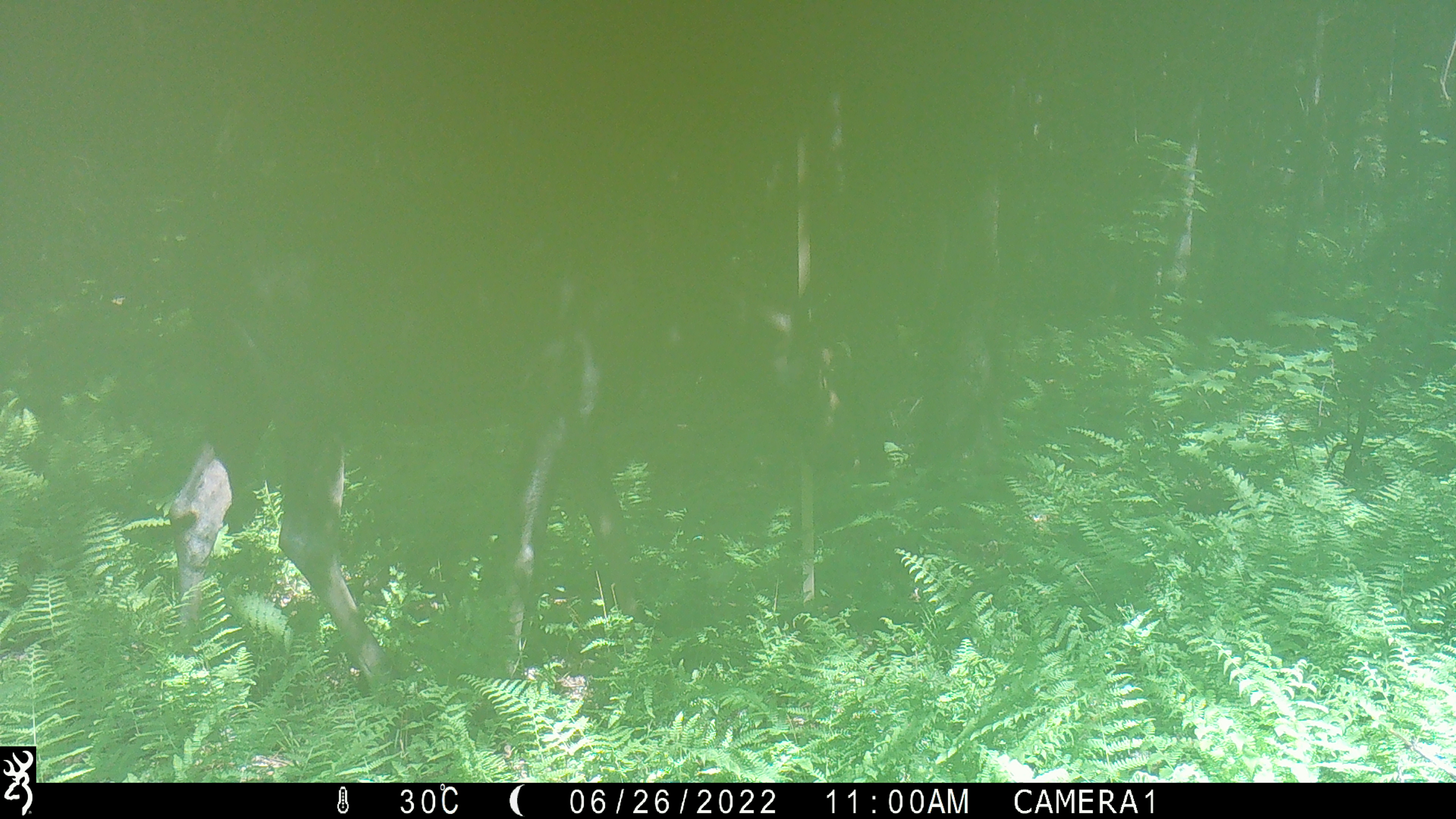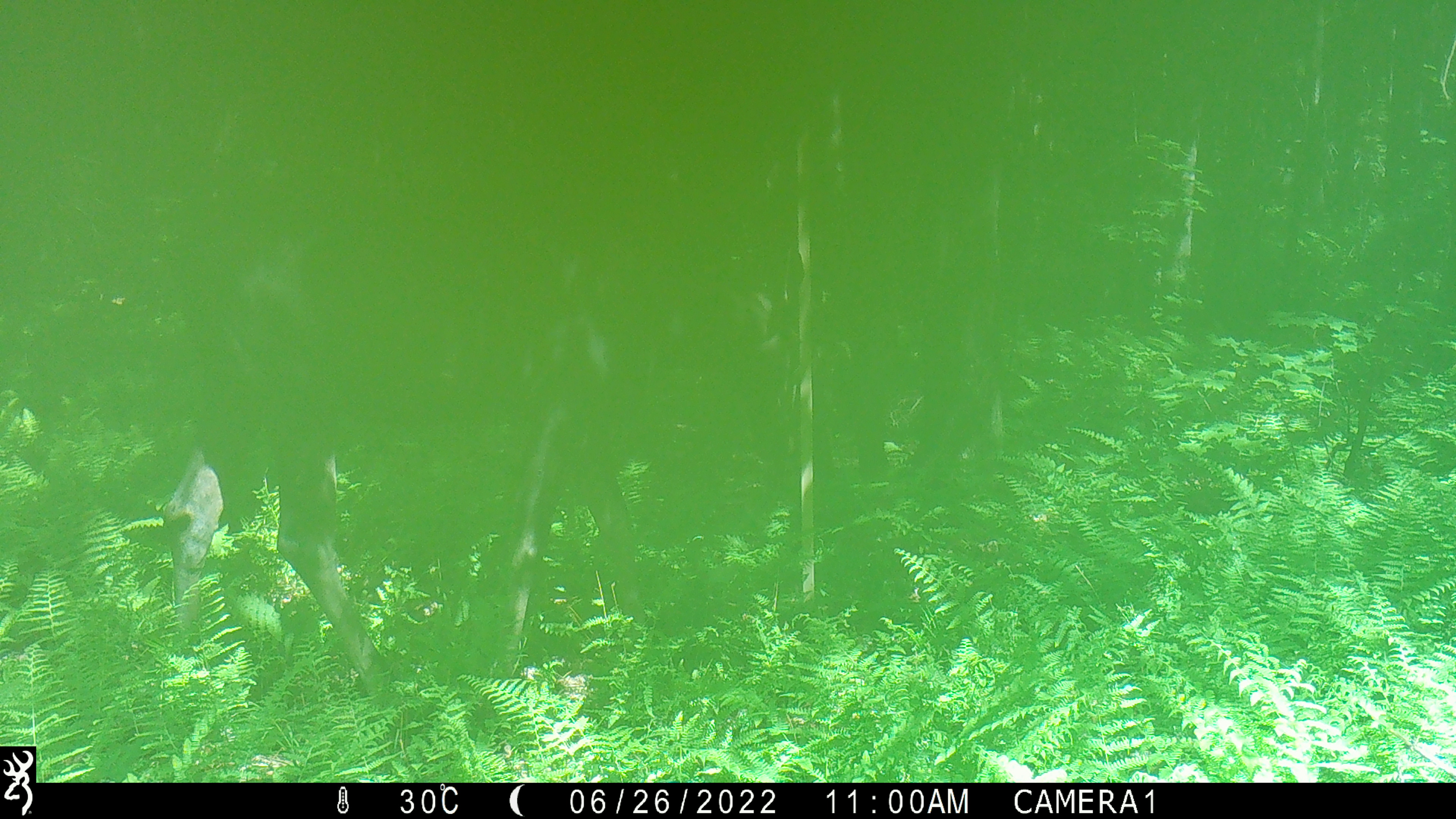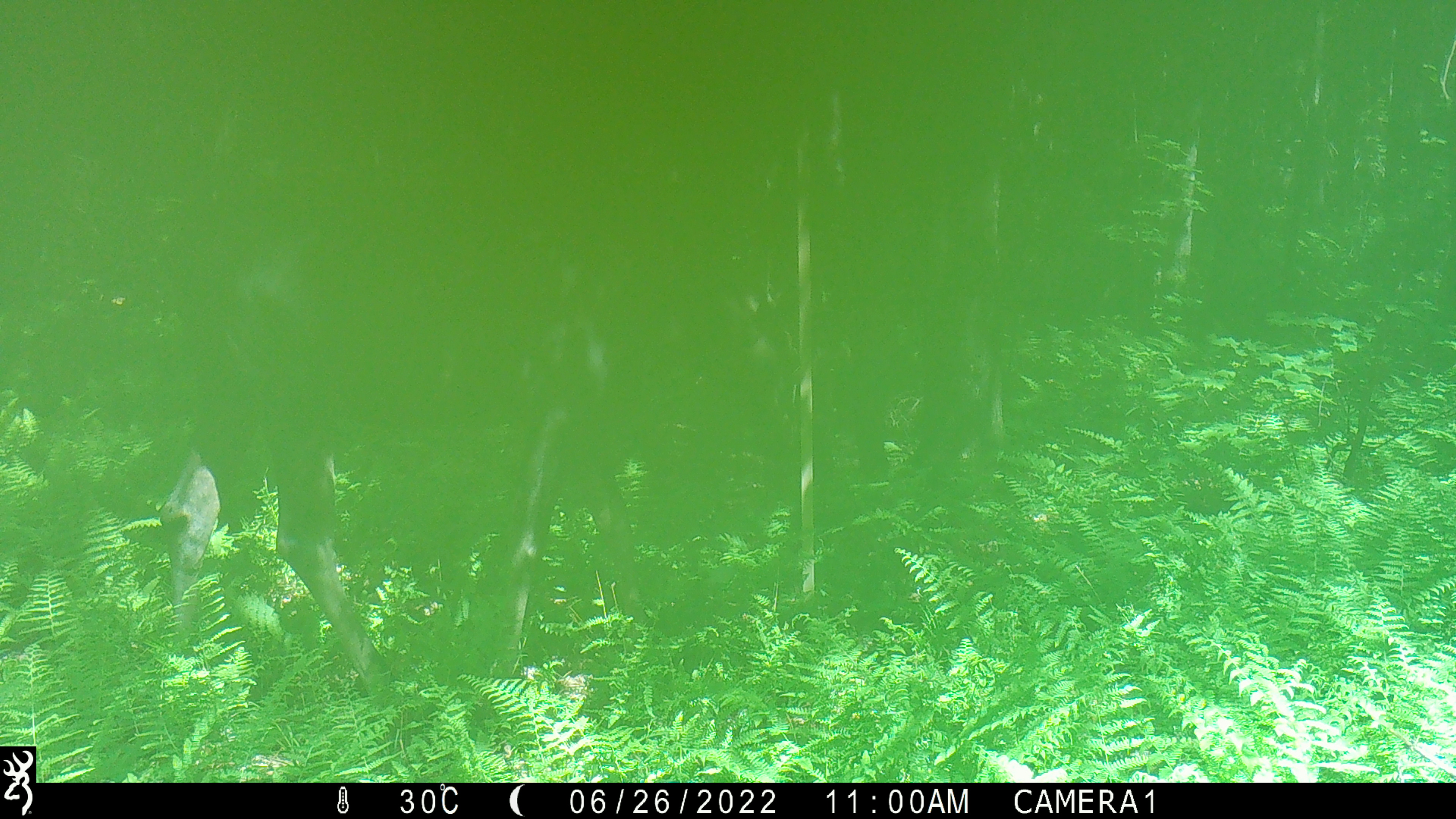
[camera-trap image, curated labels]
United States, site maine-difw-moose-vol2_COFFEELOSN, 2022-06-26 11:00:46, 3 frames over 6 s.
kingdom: Animalia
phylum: Chordata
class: Mammalia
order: Artiodactyla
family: Cervidae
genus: Alces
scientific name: Alces alces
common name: moose